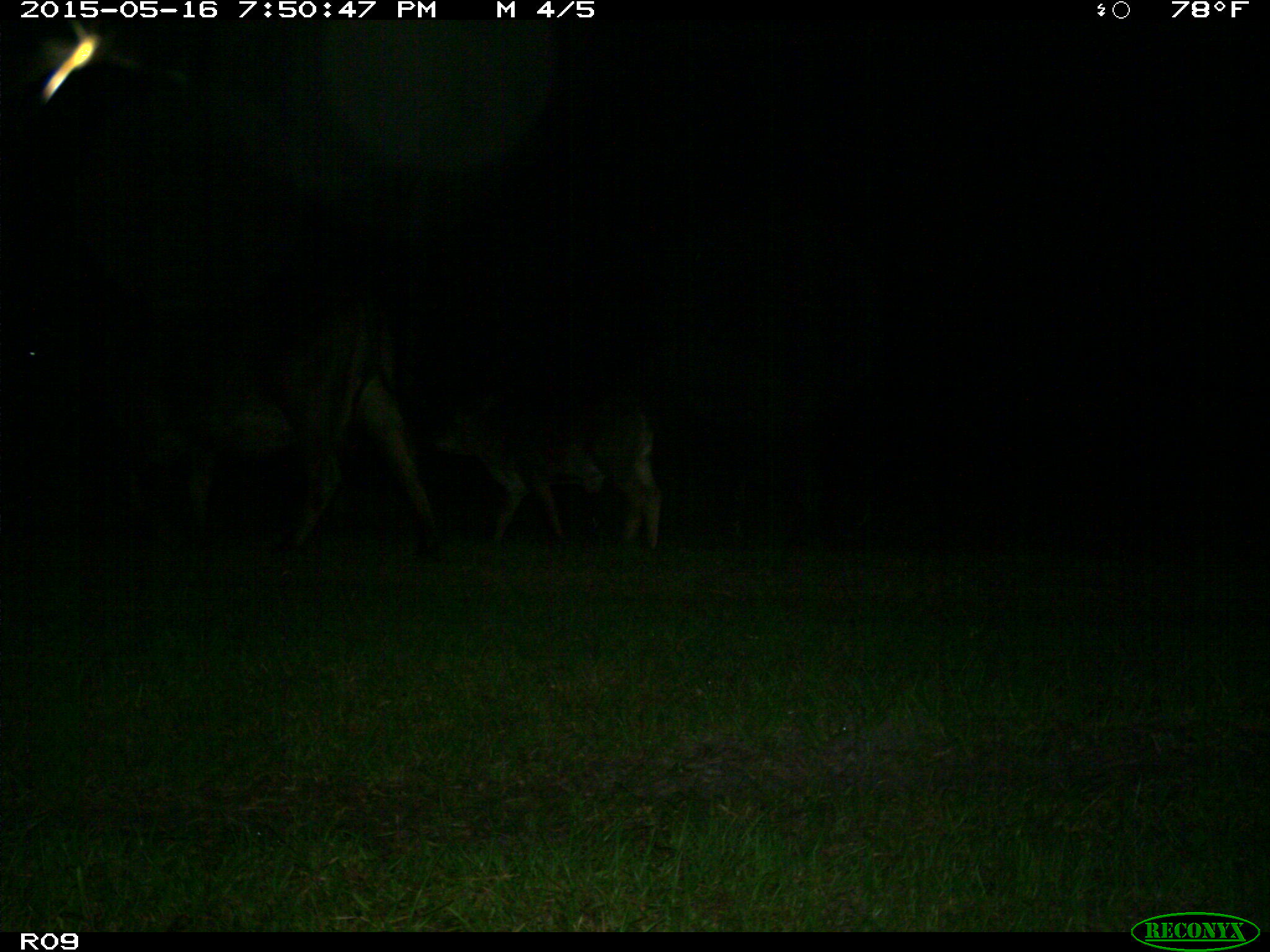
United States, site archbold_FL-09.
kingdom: Animalia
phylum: Chordata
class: Mammalia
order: Artiodactyla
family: Bovidae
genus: Bos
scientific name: Bos taurus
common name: domestic cow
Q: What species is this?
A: Bos taurus (domestic cow).